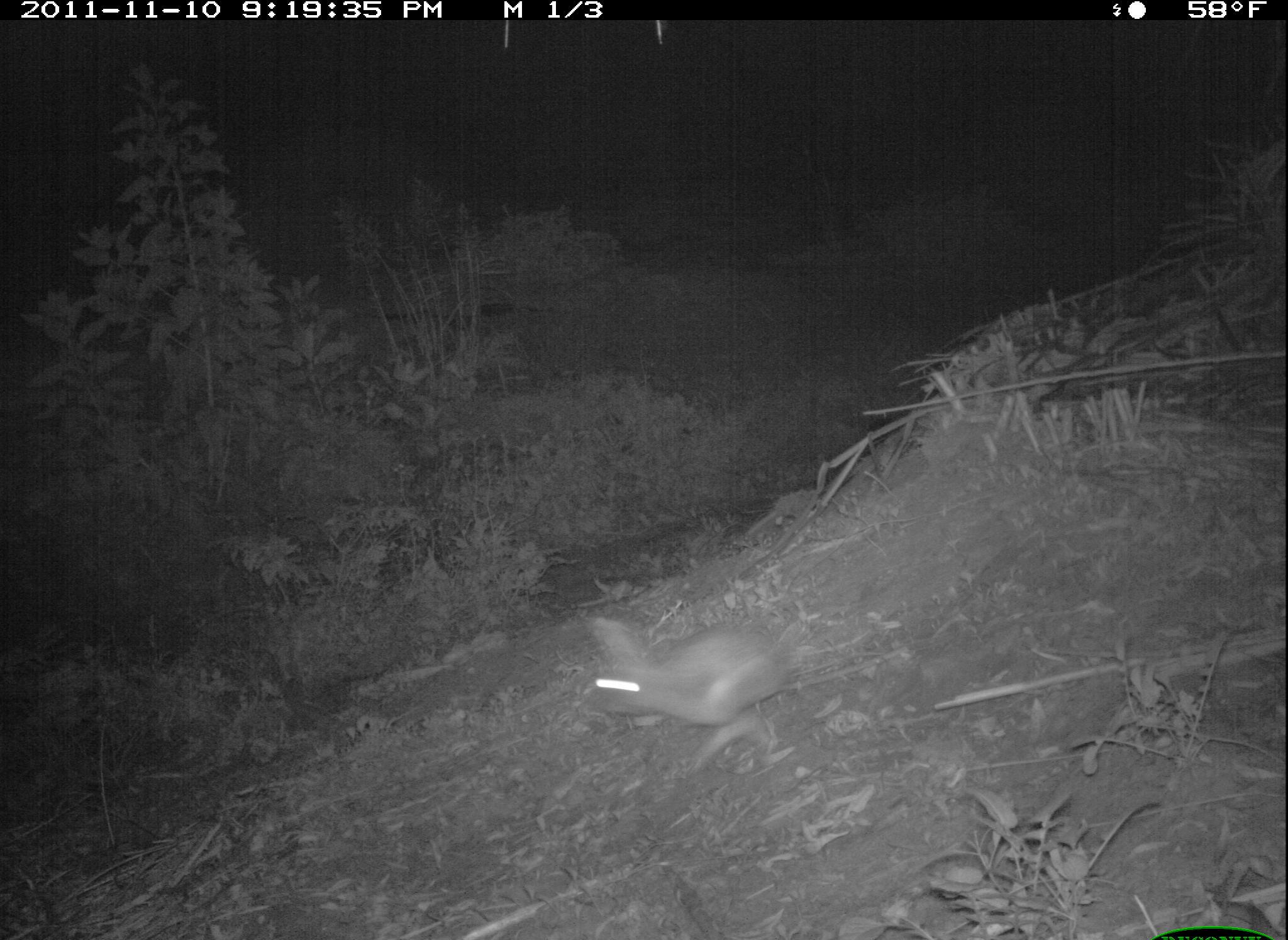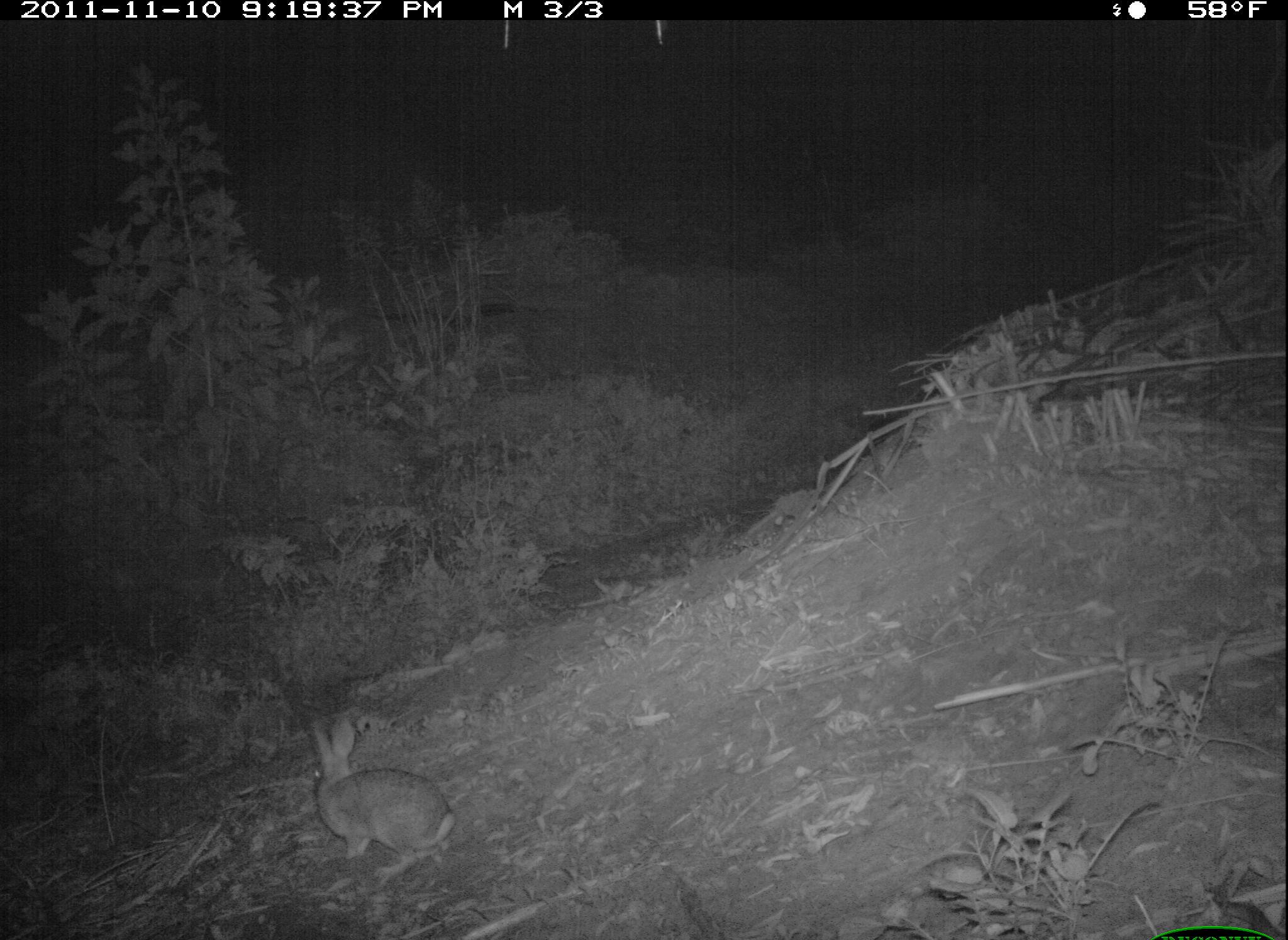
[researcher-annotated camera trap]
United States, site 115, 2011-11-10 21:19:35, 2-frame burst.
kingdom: Animalia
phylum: Chordata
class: Mammalia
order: Lagomorpha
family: Leporidae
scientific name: Leporidae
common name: rabbits and hares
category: rabbit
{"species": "rabbit (rabbits and hares) (Leporidae)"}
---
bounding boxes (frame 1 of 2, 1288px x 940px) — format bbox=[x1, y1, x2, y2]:
rabbit: bbox=[573, 606, 813, 754]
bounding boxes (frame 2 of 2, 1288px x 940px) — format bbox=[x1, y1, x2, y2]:
rabbit: bbox=[293, 715, 469, 881]